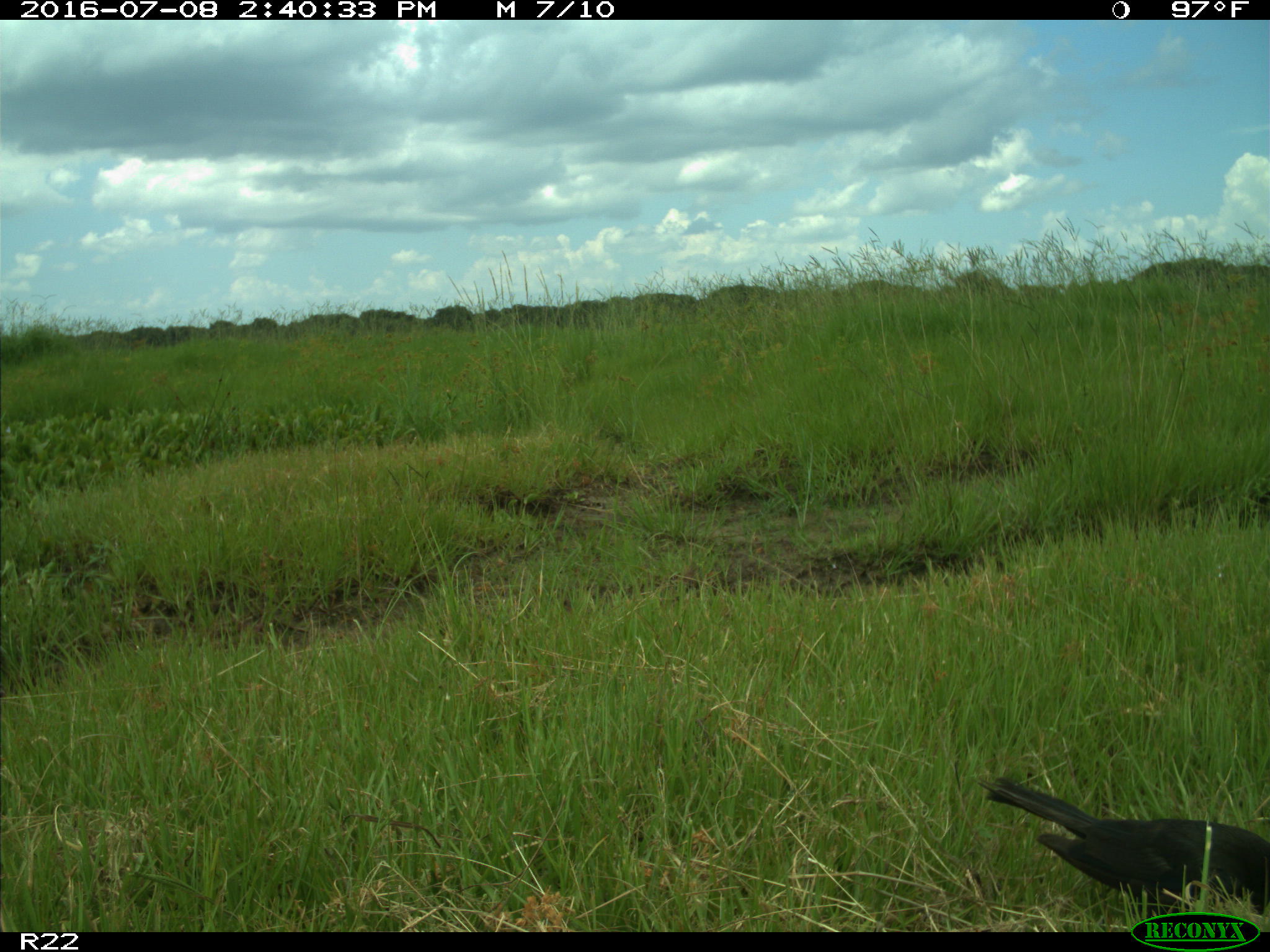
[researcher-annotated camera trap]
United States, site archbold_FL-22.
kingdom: Animalia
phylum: Chordata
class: Aves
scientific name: Aves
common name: birds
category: unidentified bird